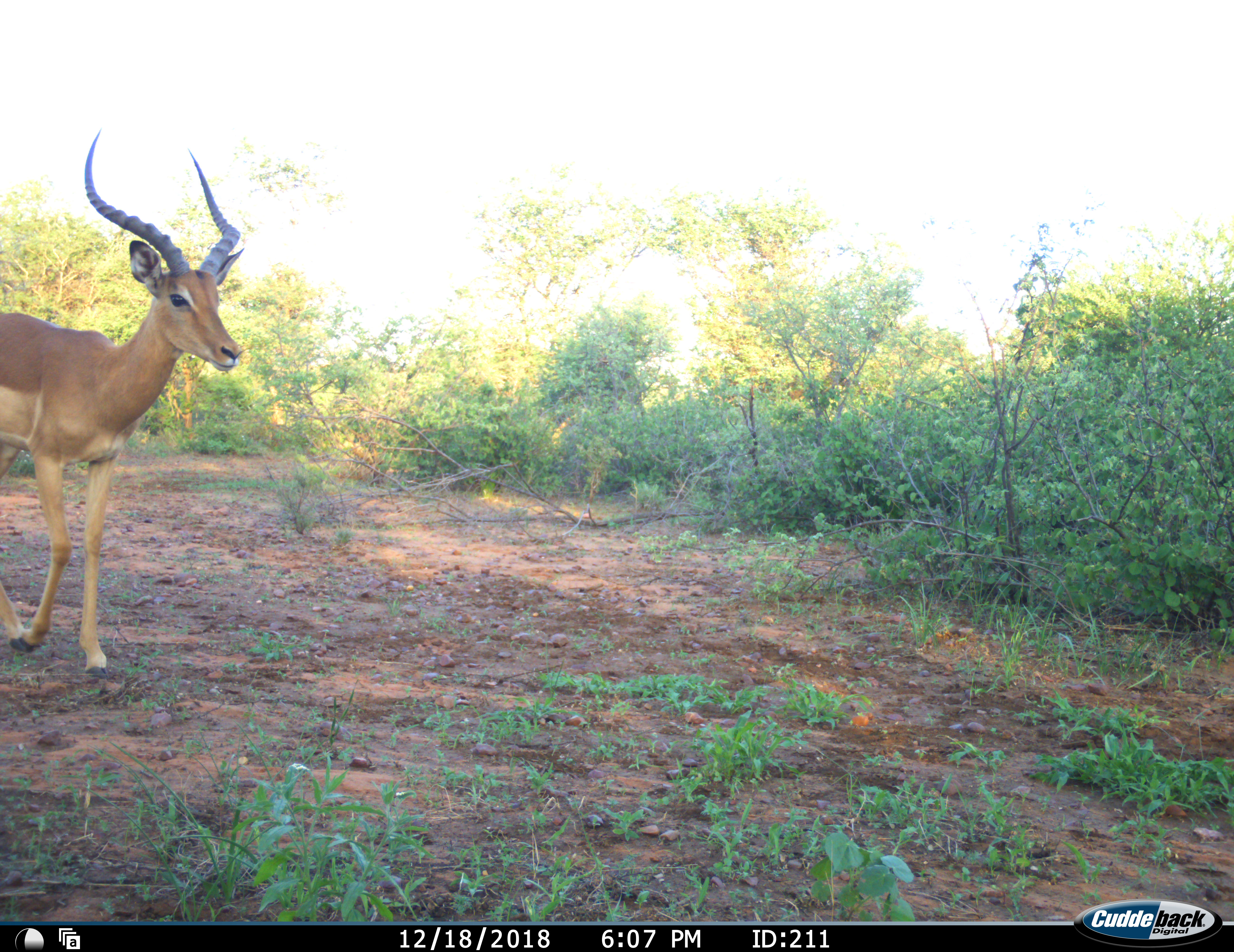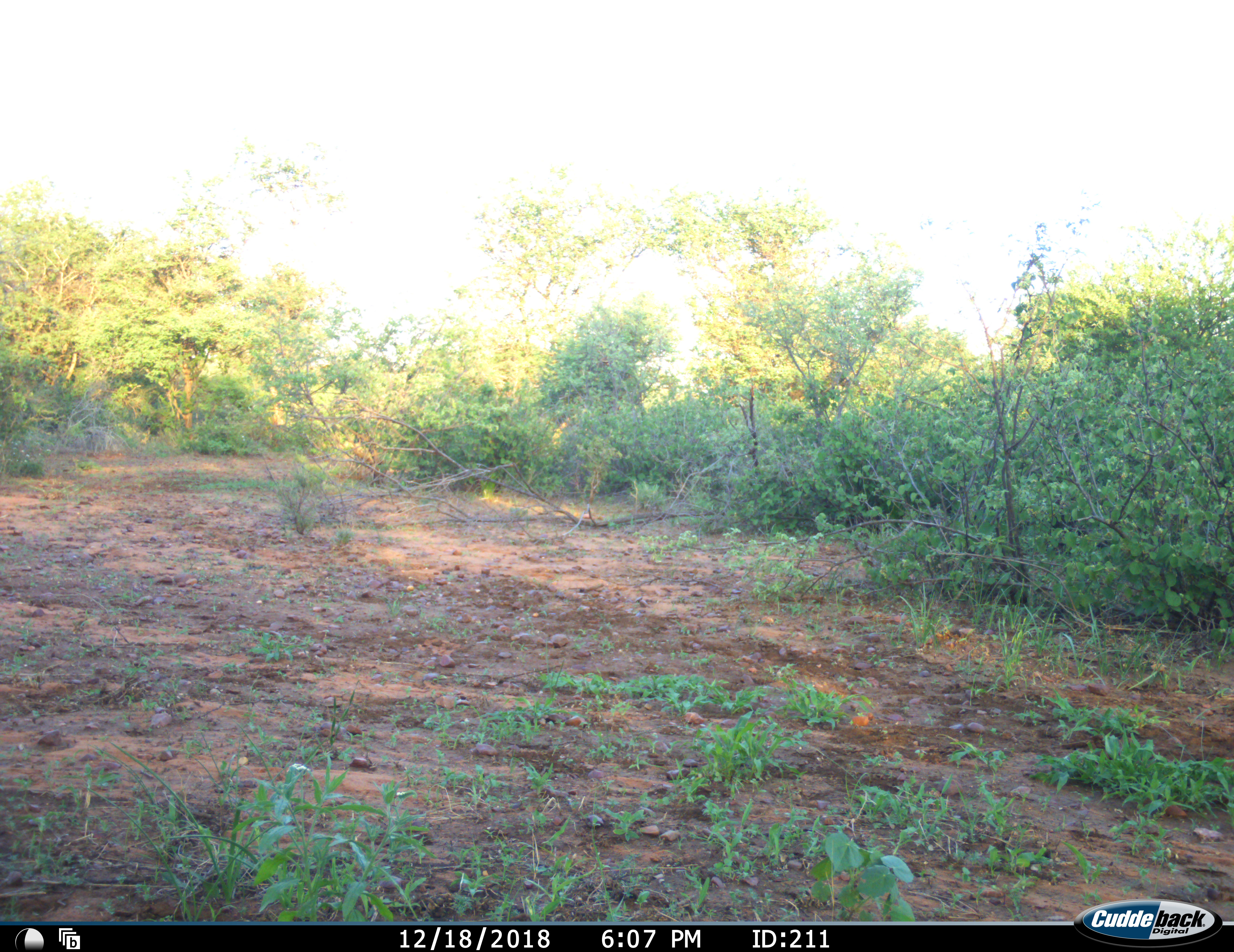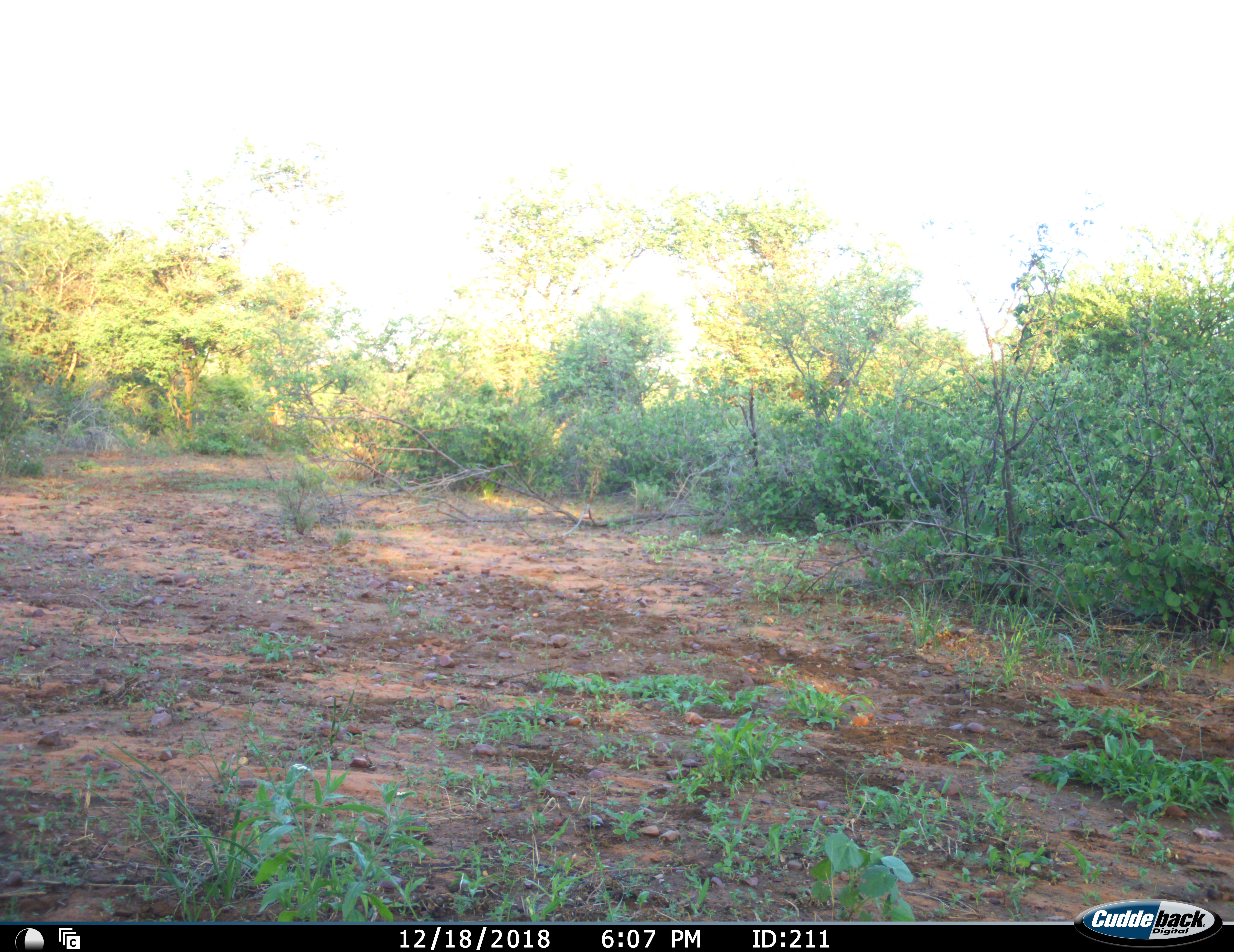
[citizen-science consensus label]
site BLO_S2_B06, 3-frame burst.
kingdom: Animalia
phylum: Chordata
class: Mammalia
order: Artiodactyla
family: Bovidae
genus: Aepyceros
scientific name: Aepyceros melampus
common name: impala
Impala (Aepyceros melampus), count 1. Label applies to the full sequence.